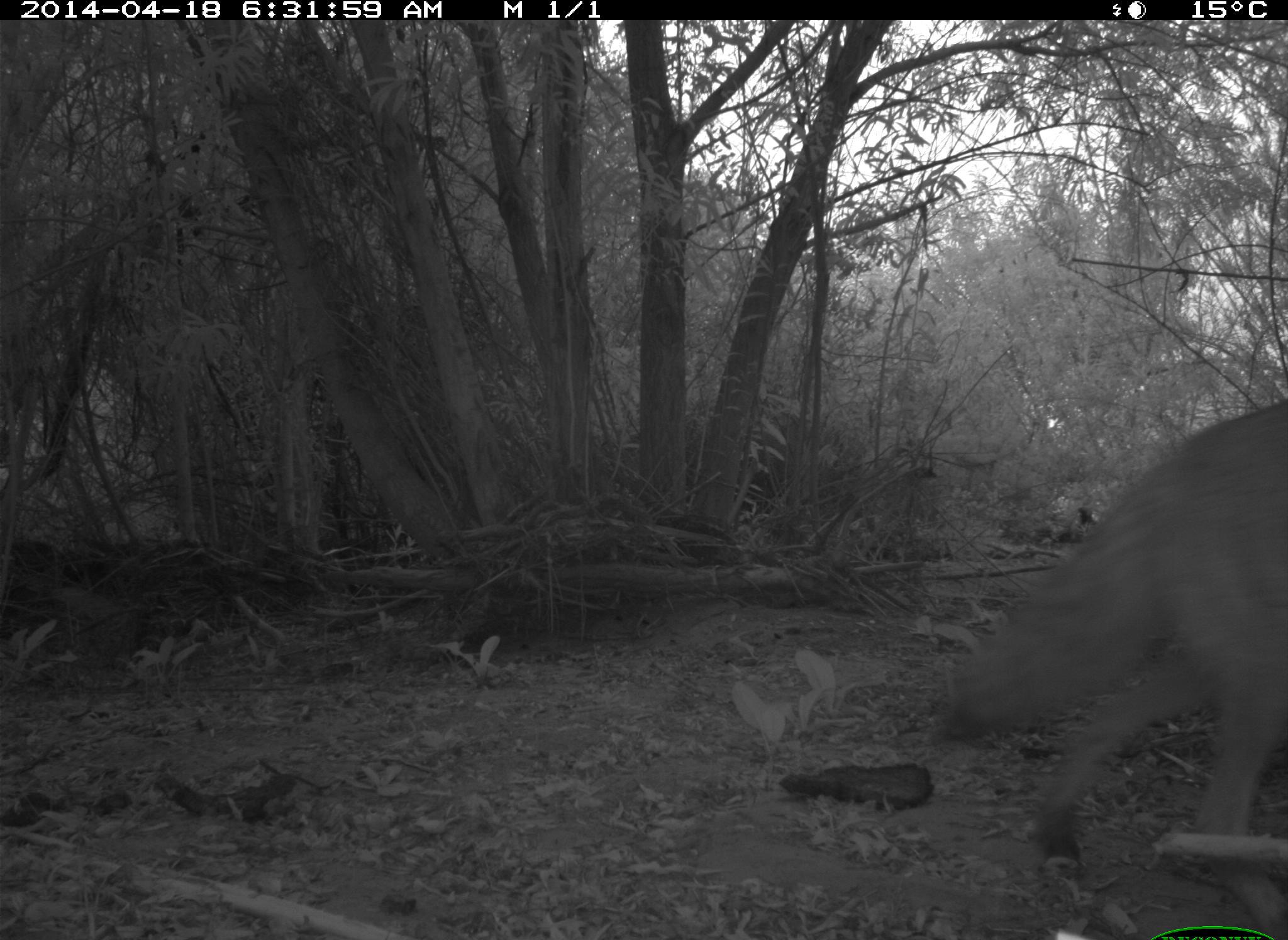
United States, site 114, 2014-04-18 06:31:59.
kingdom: Animalia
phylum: Chordata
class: Mammalia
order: Carnivora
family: Canidae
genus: Canis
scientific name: Canis latrans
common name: coyote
Coyote (Canis latrans).